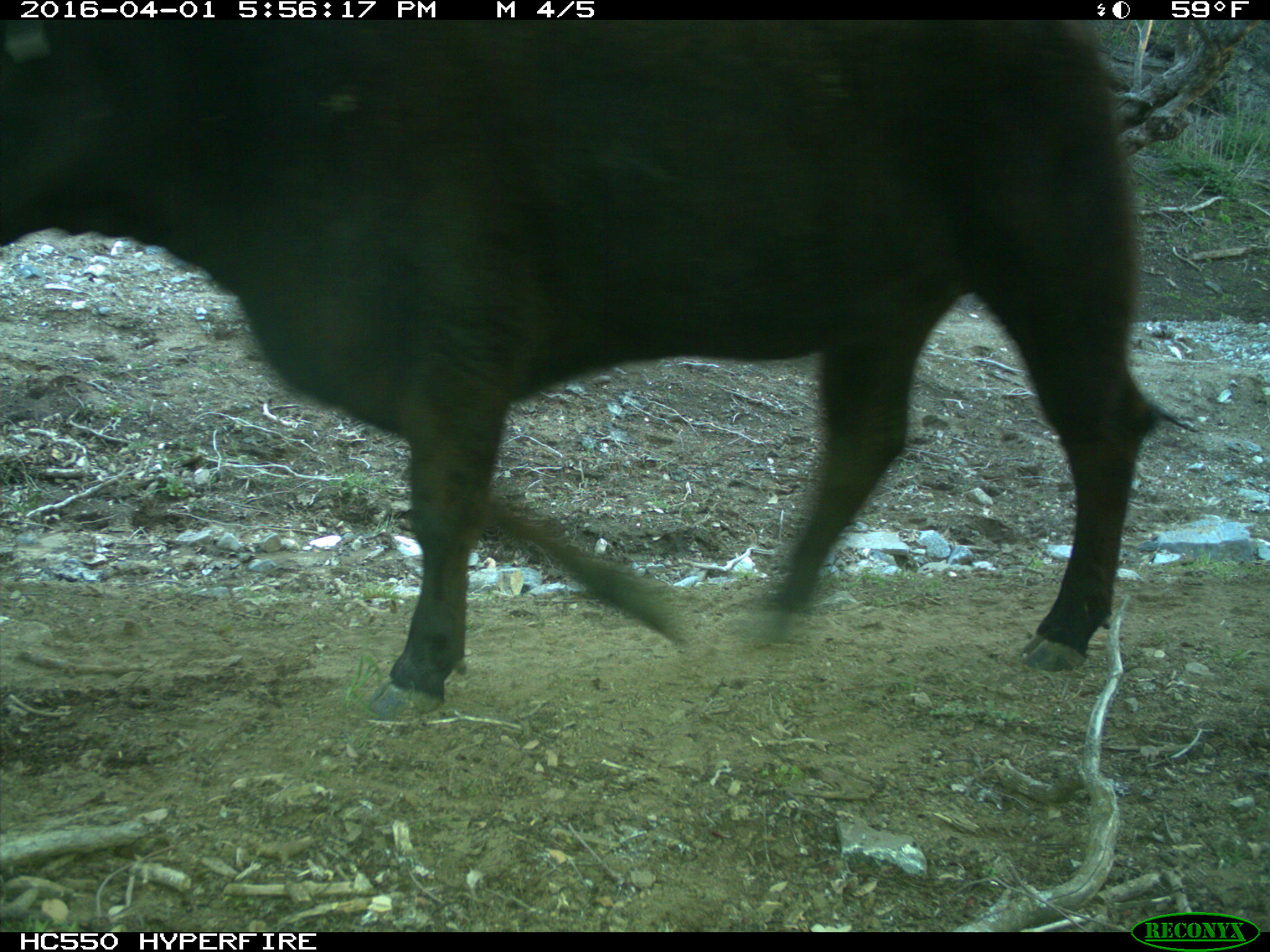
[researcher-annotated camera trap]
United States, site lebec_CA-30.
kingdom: Animalia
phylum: Chordata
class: Mammalia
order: Artiodactyla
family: Bovidae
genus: Bos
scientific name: Bos taurus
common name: domestic cow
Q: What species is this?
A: Bos taurus (domestic cow).